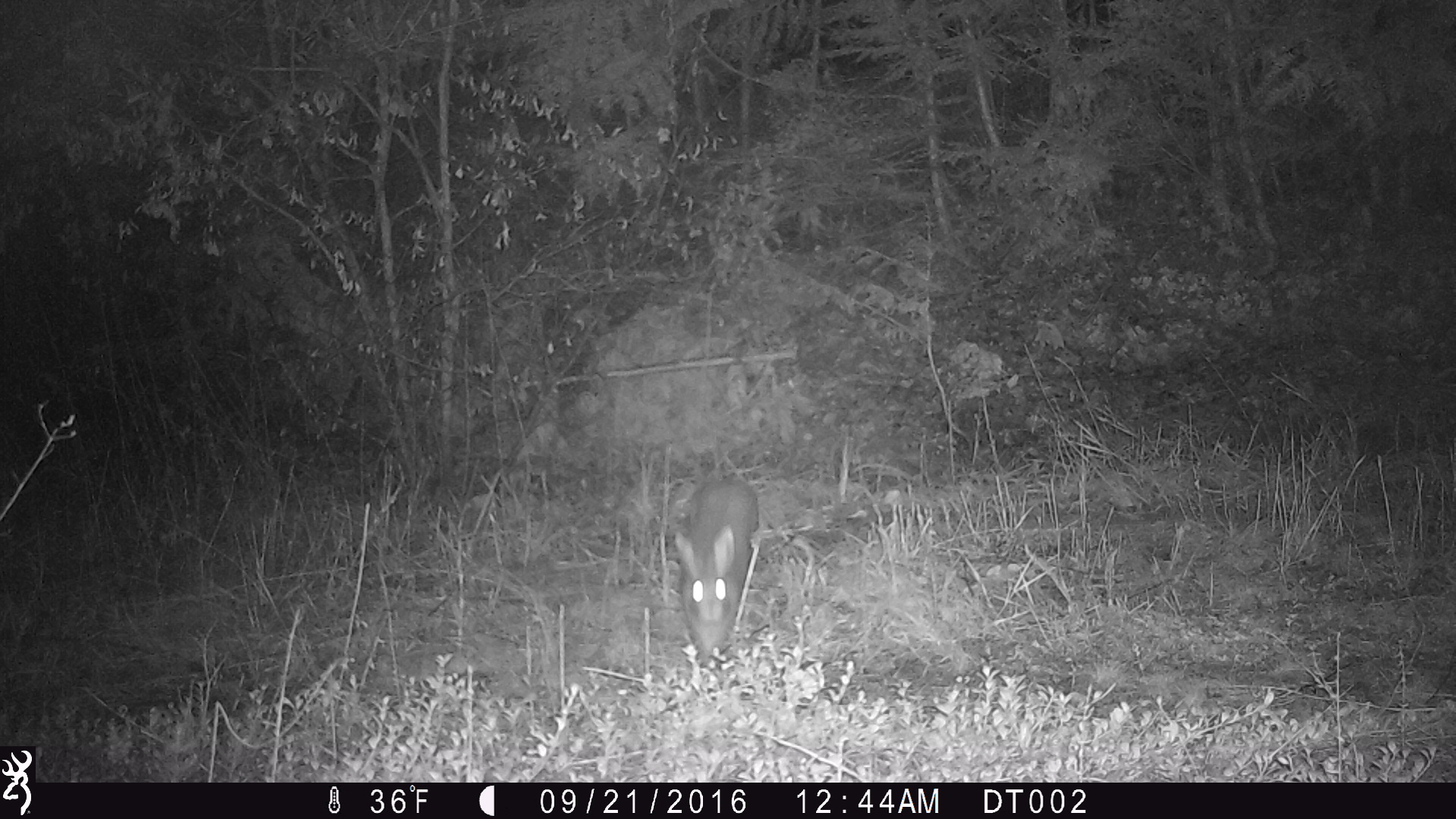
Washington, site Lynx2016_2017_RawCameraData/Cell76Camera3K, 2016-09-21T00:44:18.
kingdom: Animalia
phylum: Chordata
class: Mammalia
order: Lagomorpha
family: Leporidae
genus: Lepus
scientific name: Lepus americanus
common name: snowshoe hare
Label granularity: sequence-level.